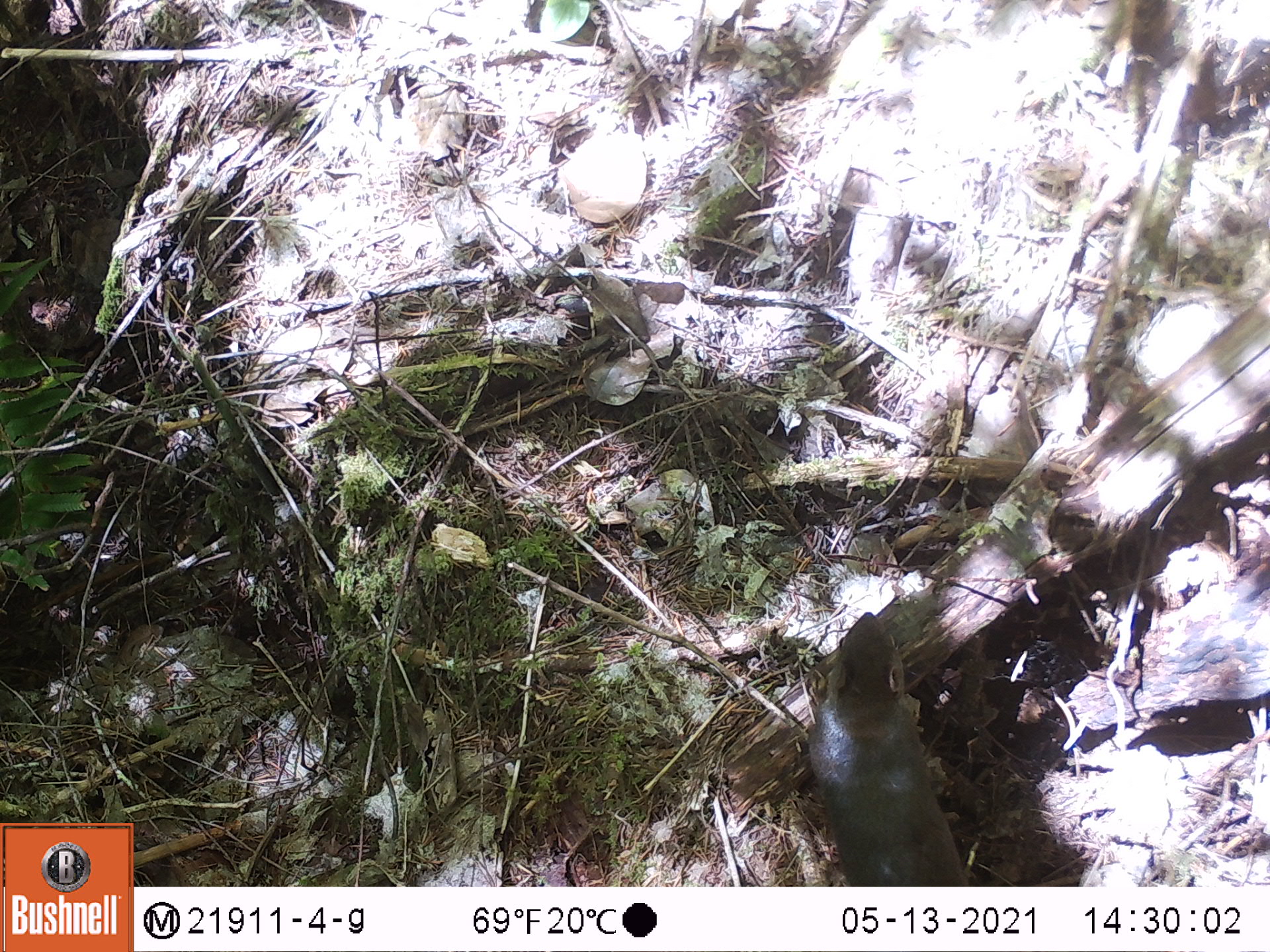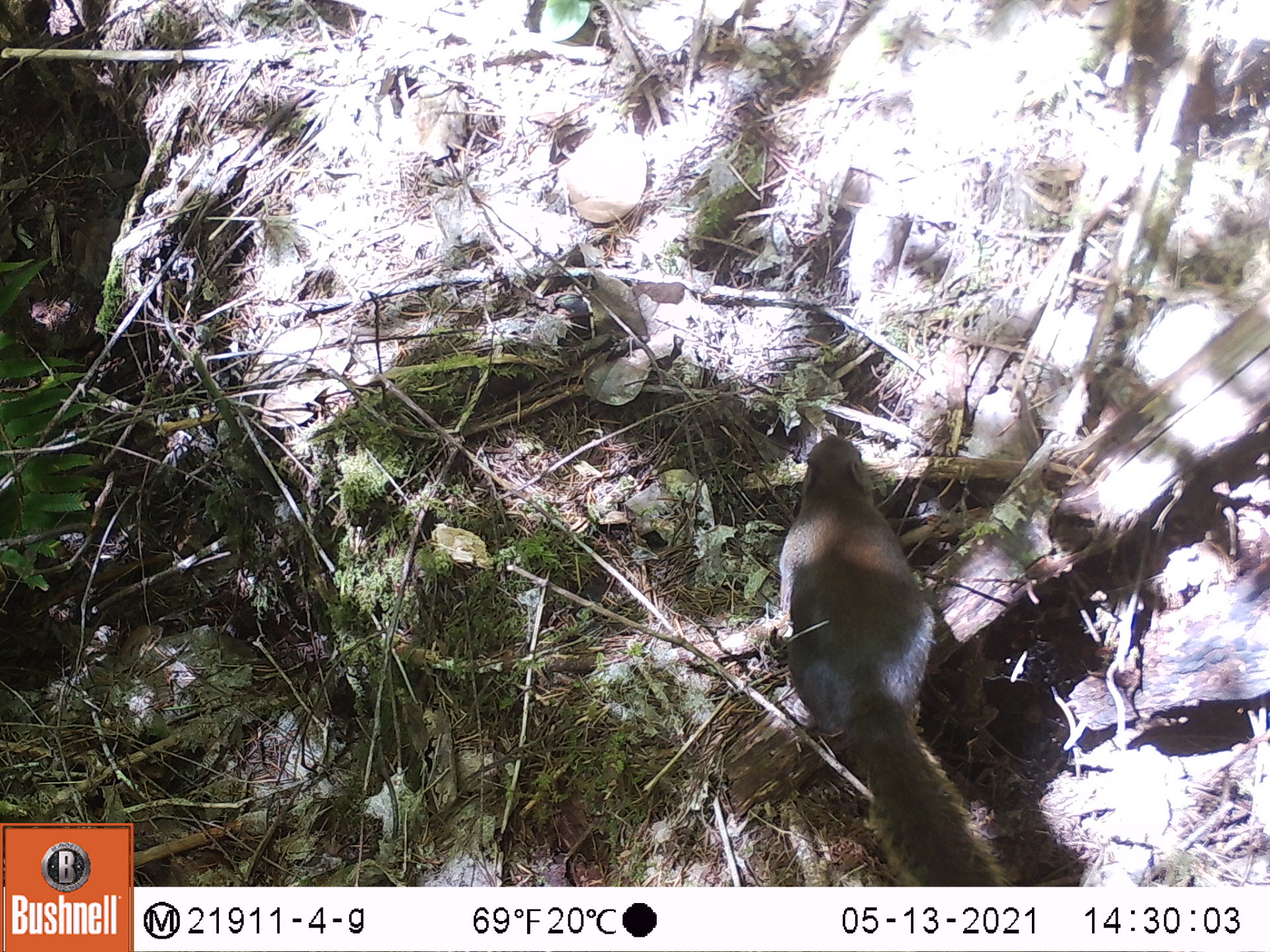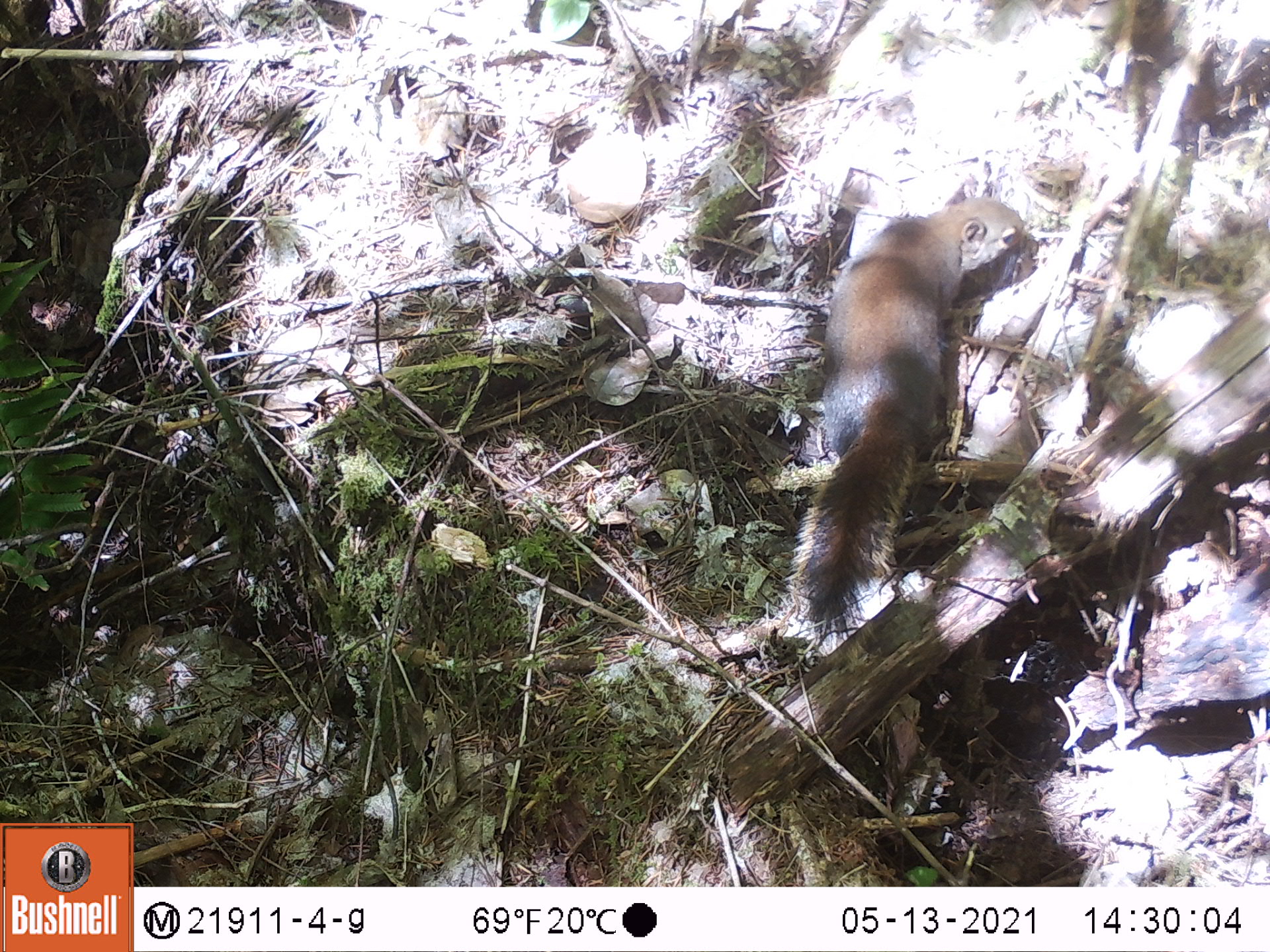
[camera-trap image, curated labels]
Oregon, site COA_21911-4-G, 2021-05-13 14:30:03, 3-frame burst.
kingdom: Animalia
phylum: Chordata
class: Mammalia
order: Rodentia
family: Sciuridae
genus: Tamiasciurus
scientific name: Tamiasciurus douglasii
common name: douglas squirrel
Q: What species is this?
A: Douglas squirrel (Tamiasciurus douglasii).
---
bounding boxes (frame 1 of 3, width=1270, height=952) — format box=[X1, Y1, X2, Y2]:
douglas squirrel: box=[808, 611, 972, 876]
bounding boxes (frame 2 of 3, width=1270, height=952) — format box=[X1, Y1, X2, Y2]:
douglas squirrel: box=[752, 431, 1001, 874]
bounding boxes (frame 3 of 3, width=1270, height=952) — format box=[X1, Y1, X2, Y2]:
douglas squirrel: box=[783, 176, 1035, 646]